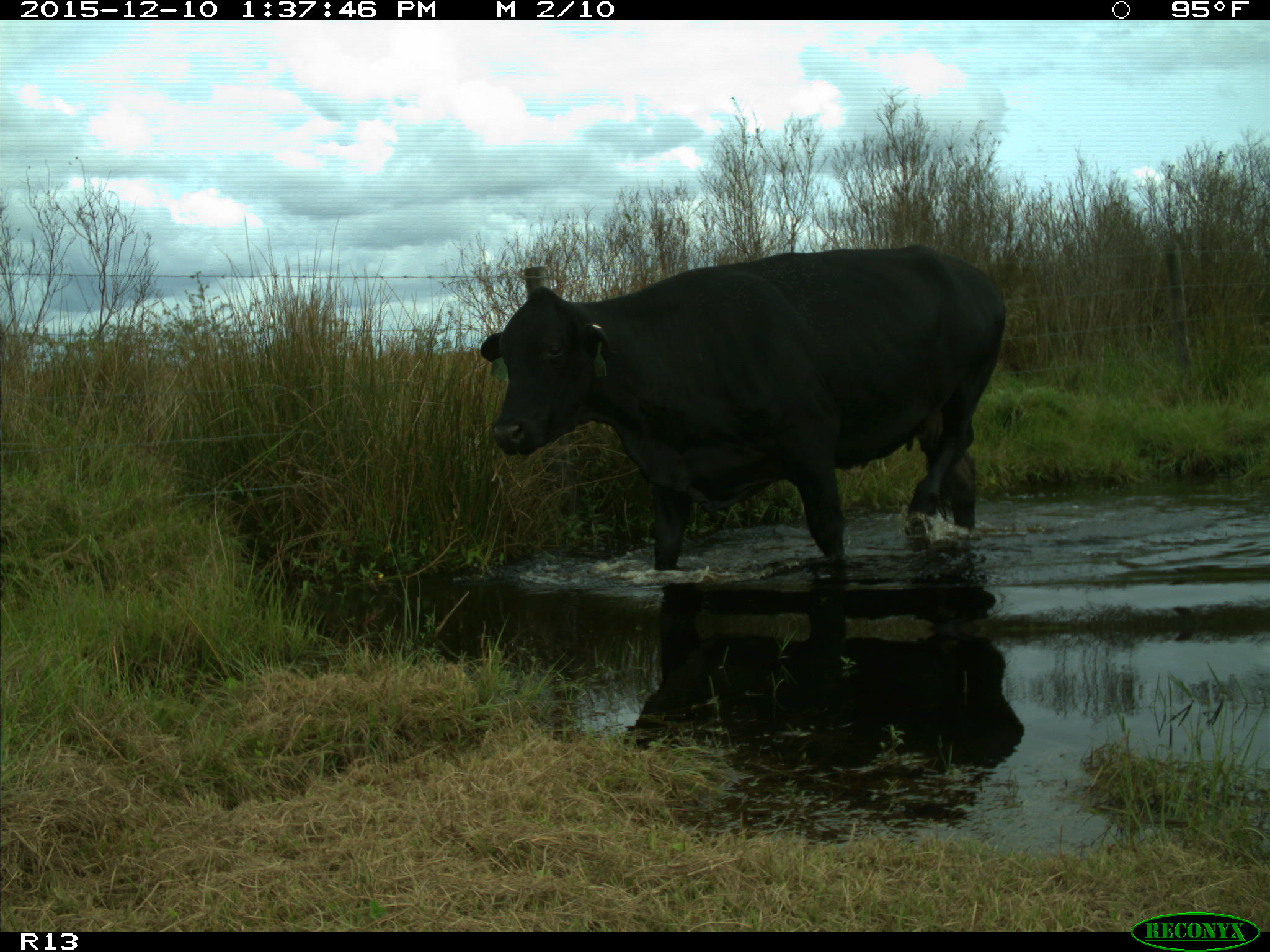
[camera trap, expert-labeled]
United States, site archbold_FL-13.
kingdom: Animalia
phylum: Chordata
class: Mammalia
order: Artiodactyla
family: Bovidae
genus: Bos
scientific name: Bos taurus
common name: domestic cow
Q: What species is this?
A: Bos taurus (domestic cow).